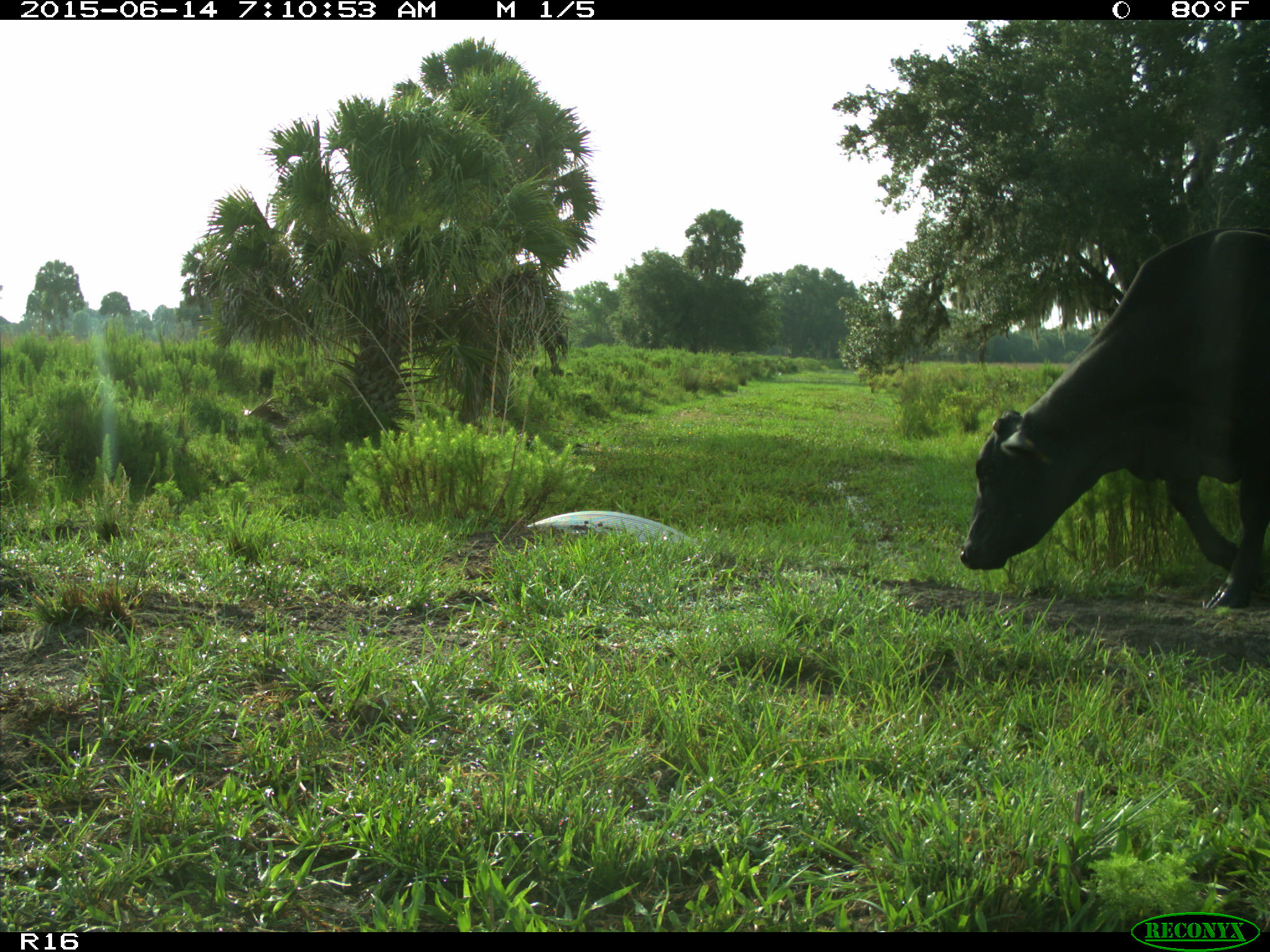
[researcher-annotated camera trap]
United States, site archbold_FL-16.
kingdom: Animalia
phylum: Chordata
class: Mammalia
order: Artiodactyla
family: Bovidae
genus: Bos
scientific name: Bos taurus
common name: domestic cow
Bos taurus (domestic cow).